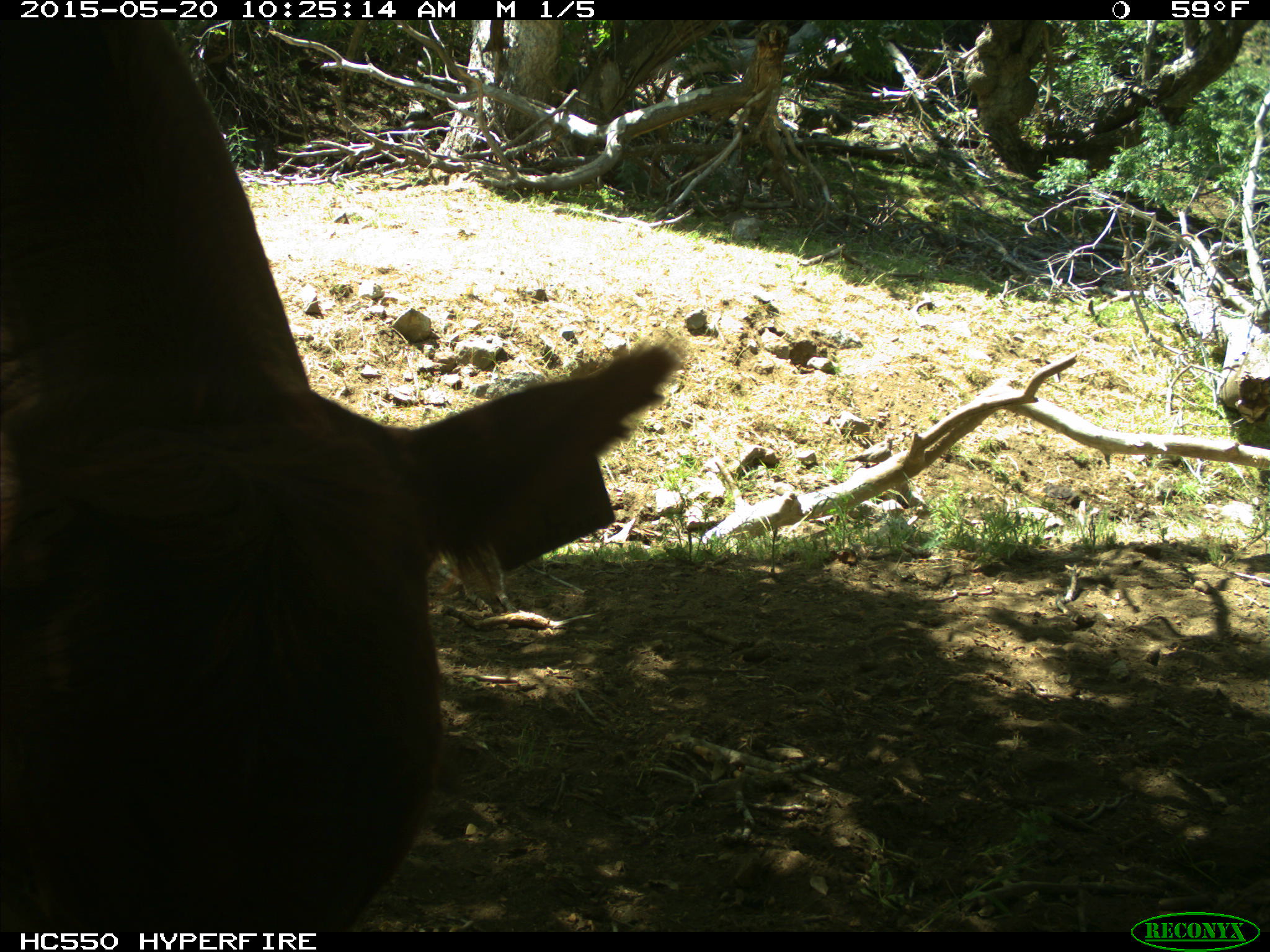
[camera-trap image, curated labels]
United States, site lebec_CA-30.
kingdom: Animalia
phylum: Chordata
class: Mammalia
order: Artiodactyla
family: Bovidae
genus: Bos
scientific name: Bos taurus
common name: domestic cow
Bos taurus (domestic cow).